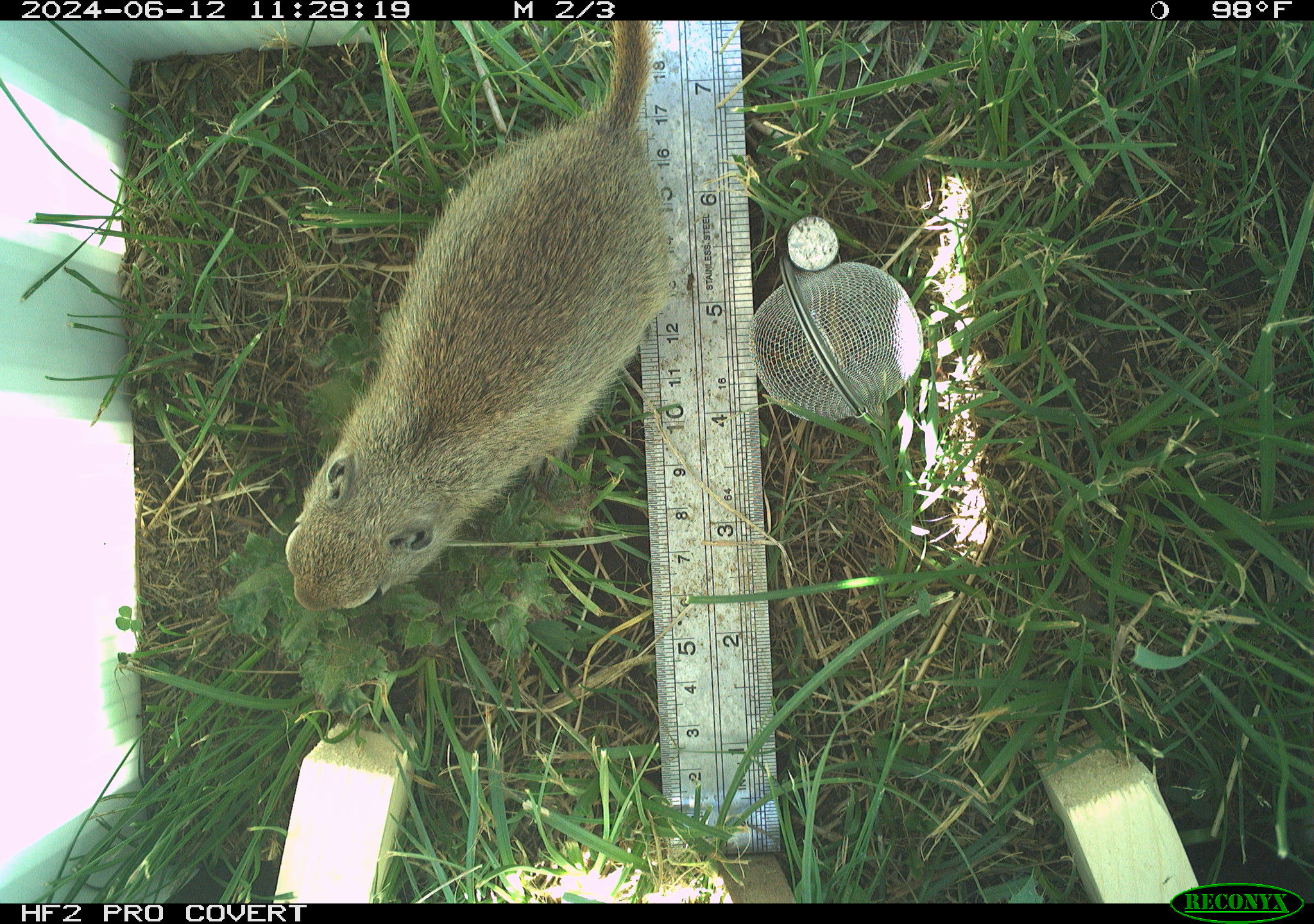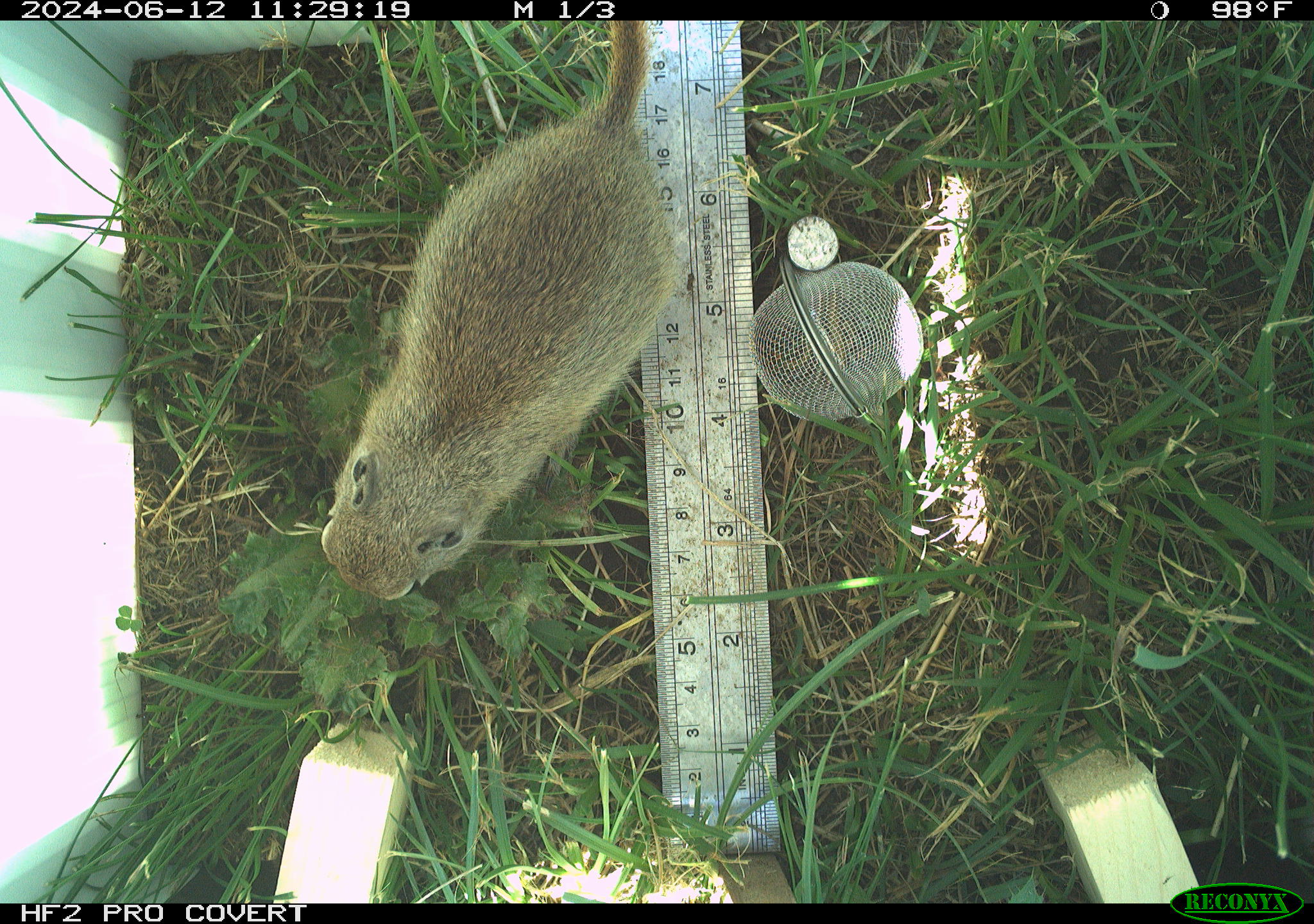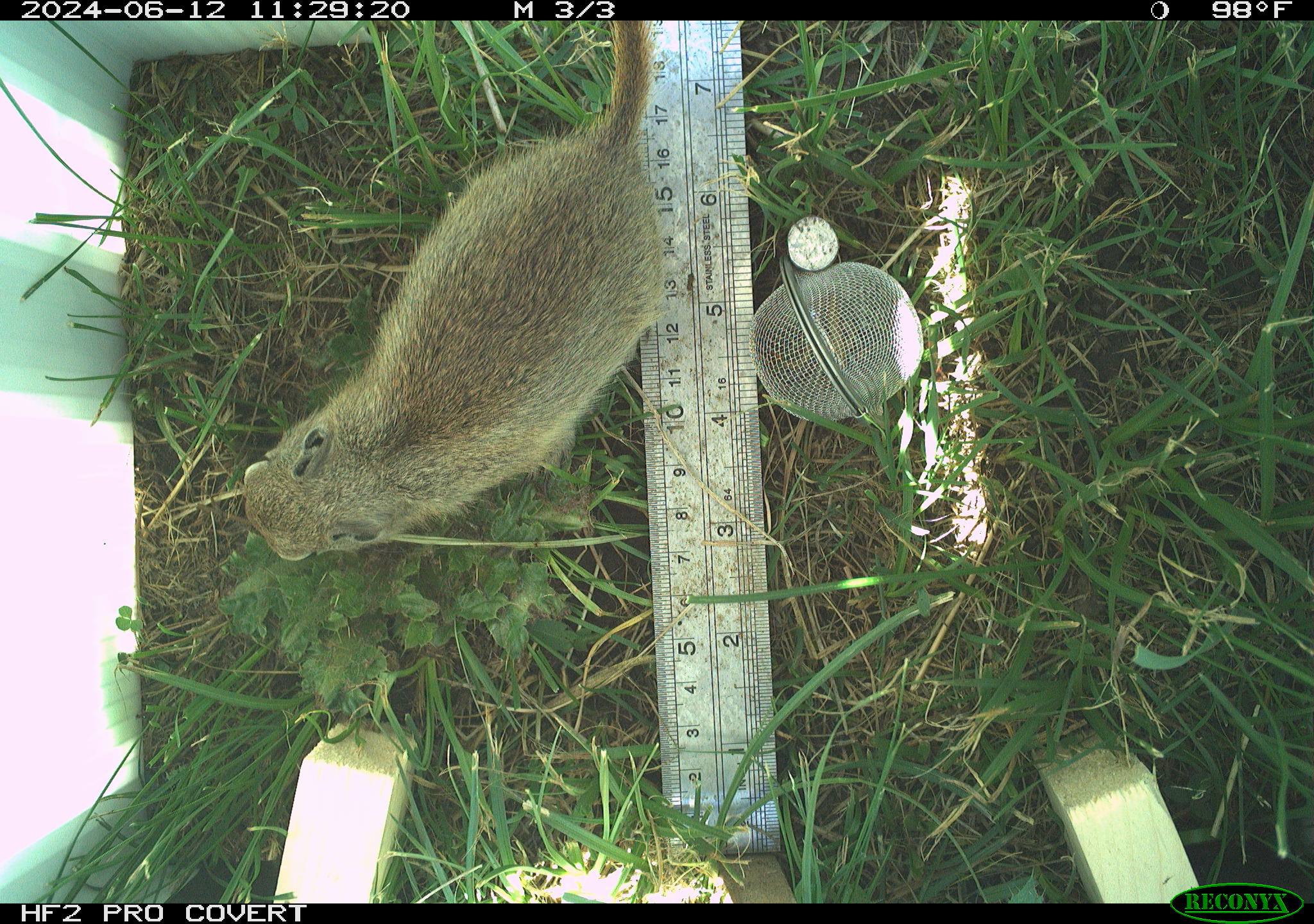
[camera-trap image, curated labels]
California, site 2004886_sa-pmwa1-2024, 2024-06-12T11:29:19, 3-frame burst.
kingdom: Animalia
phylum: Chordata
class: Mammalia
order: Rodentia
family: Sciuridae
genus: Urocitellus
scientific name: Urocitellus beldingi beldingi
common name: belding's ground squirrel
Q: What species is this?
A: Belding's ground squirrel (Urocitellus beldingi beldingi).